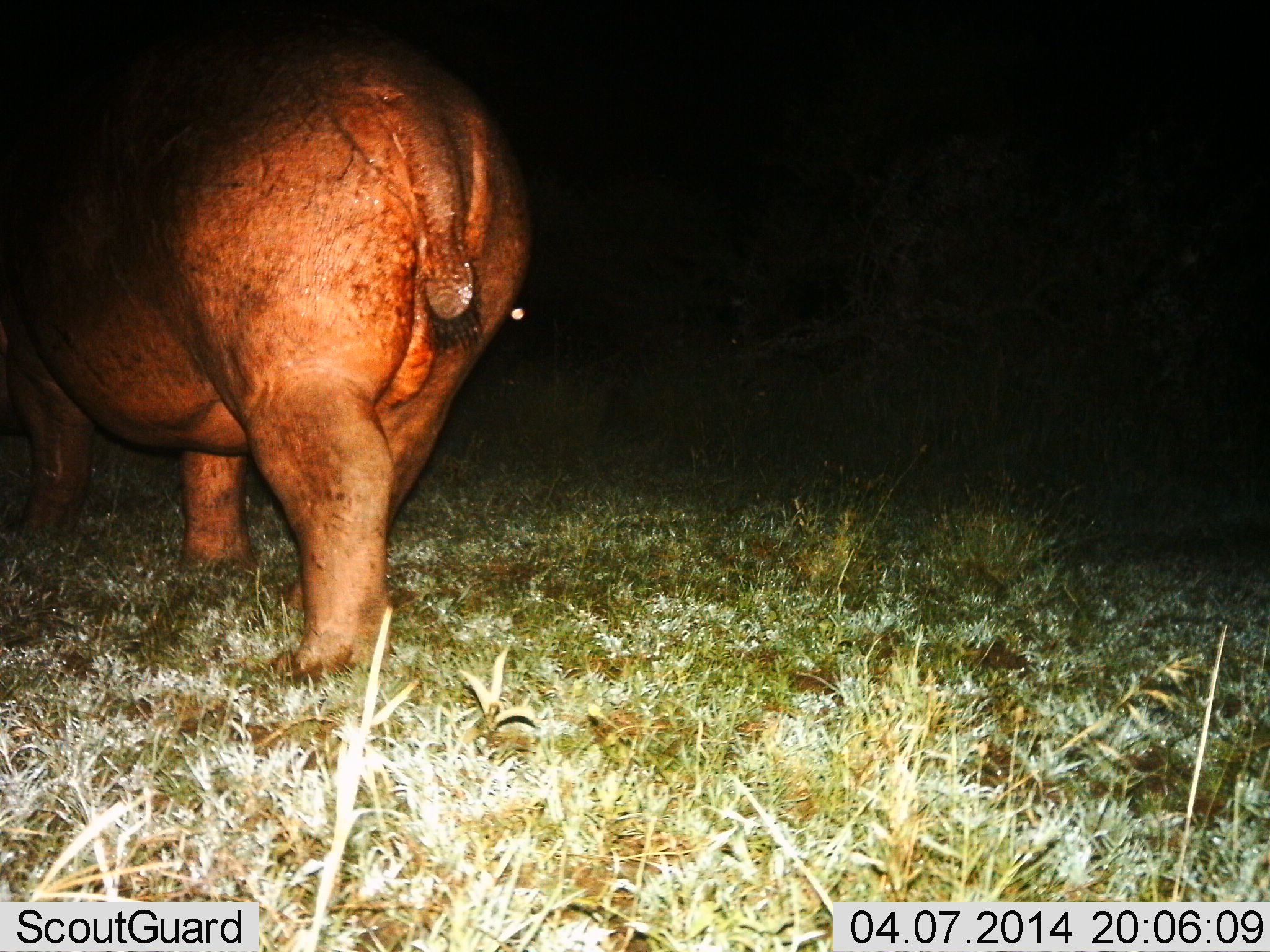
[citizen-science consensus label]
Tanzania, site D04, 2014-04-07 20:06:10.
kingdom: Animalia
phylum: Chordata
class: Mammalia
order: Artiodactyla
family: Hippopotamidae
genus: Hippopotamus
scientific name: Hippopotamus amphibius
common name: hippopotamus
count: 1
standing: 30%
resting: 0%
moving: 80%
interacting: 0%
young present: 0%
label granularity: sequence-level